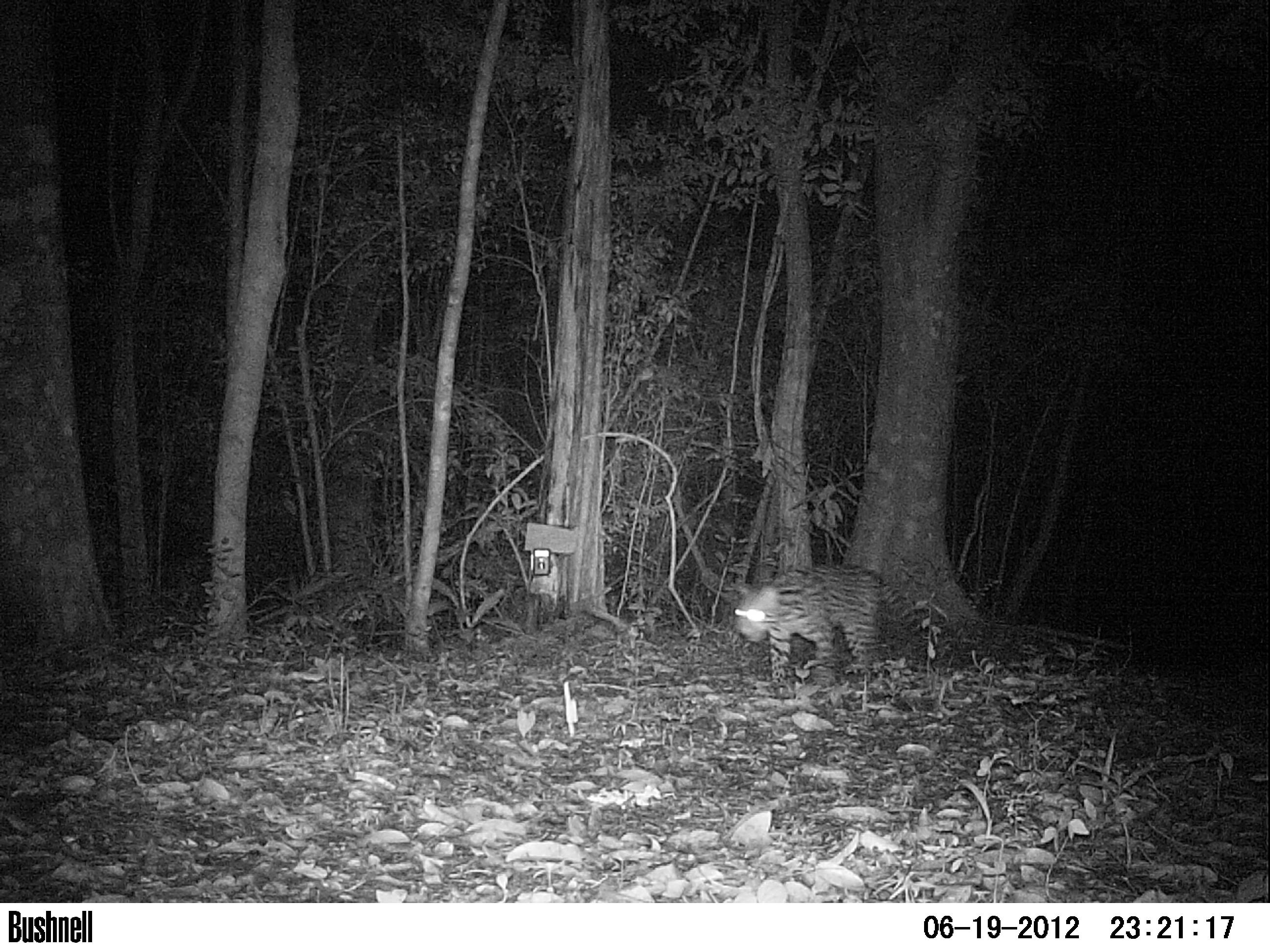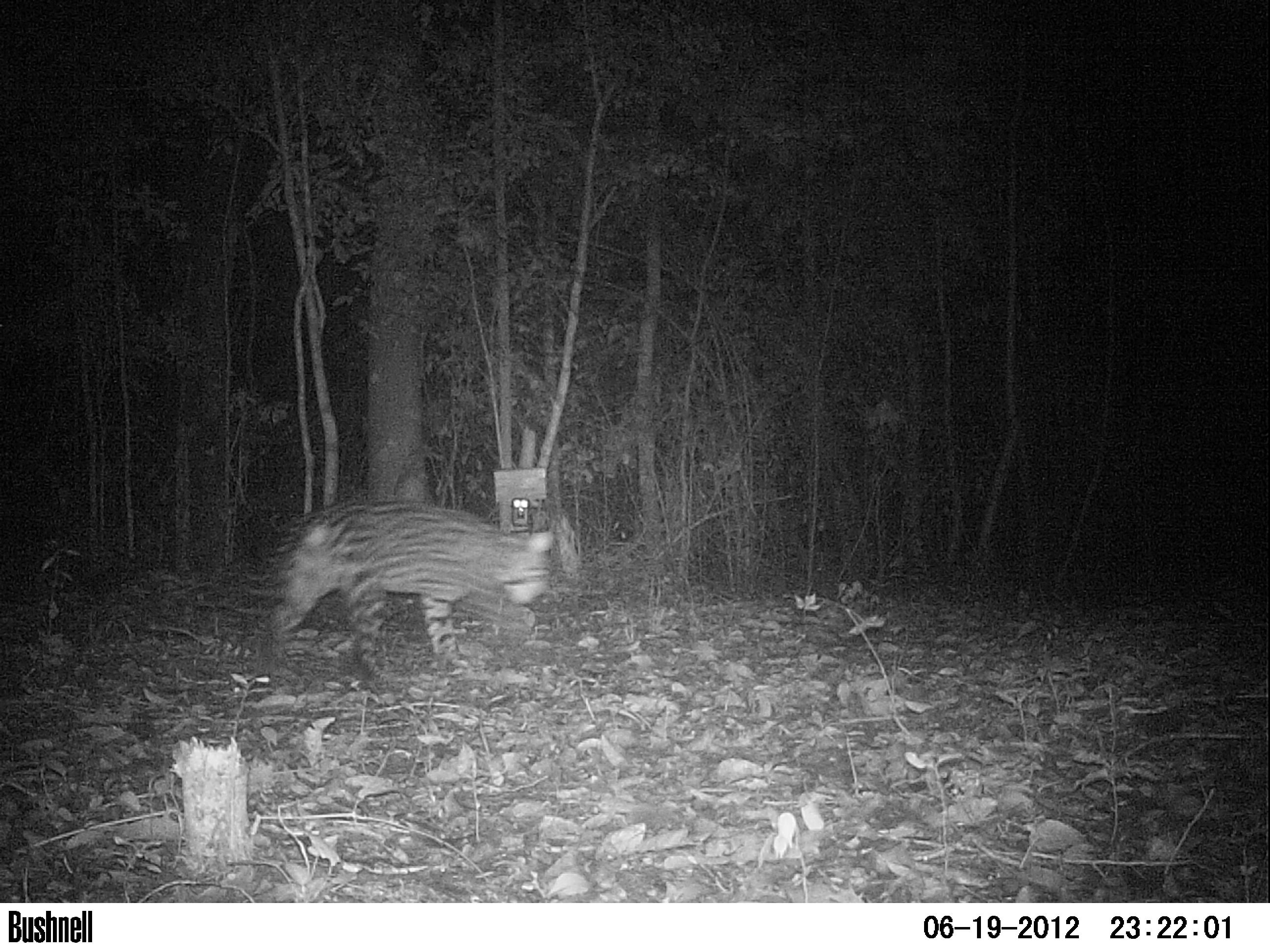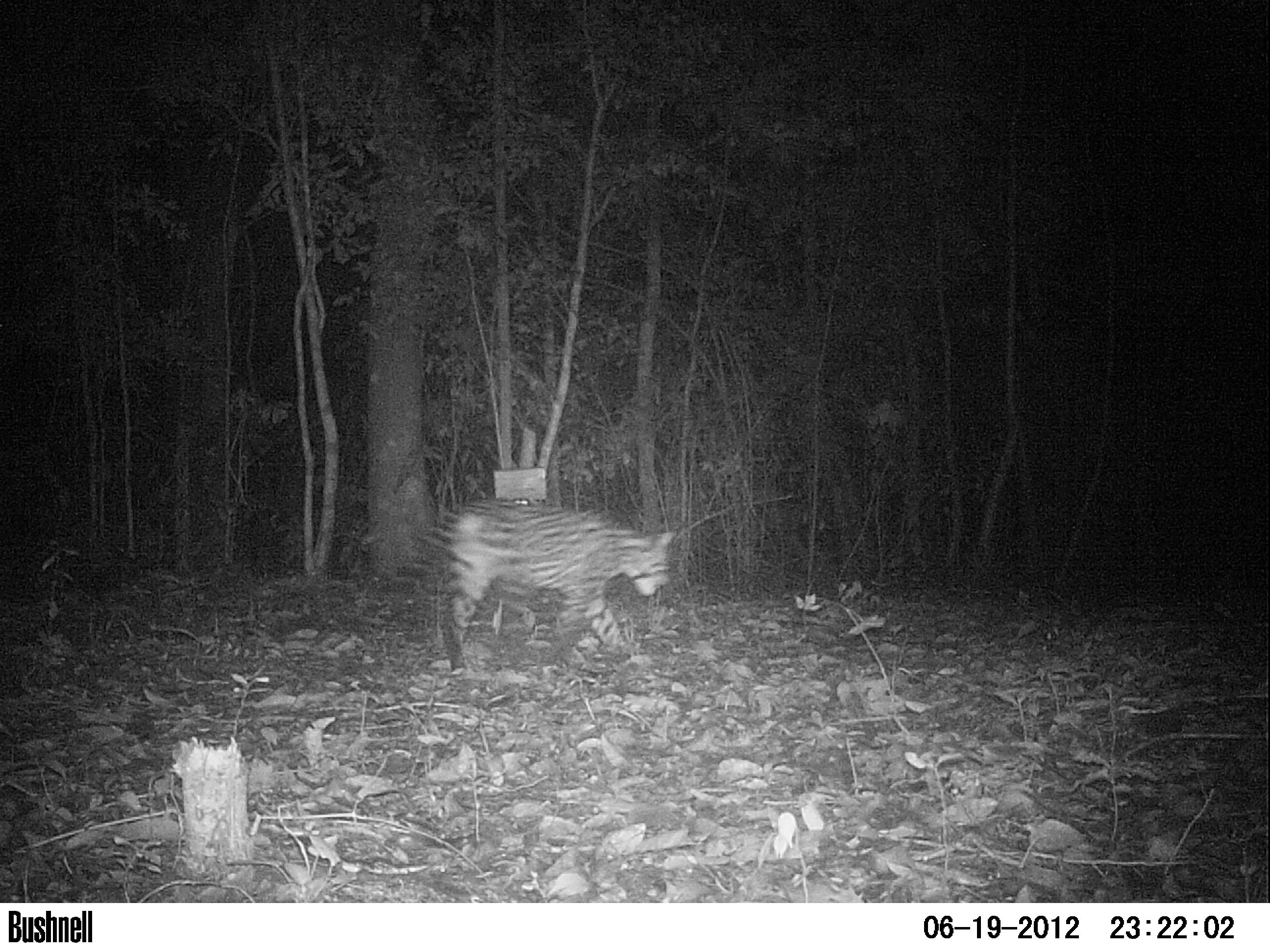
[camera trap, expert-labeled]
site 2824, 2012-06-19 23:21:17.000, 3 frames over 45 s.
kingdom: Animalia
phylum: Chordata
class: Mammalia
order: Carnivora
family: Felidae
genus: Leopardus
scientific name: Leopardus pardalis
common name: ocelot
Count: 1.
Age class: adult.